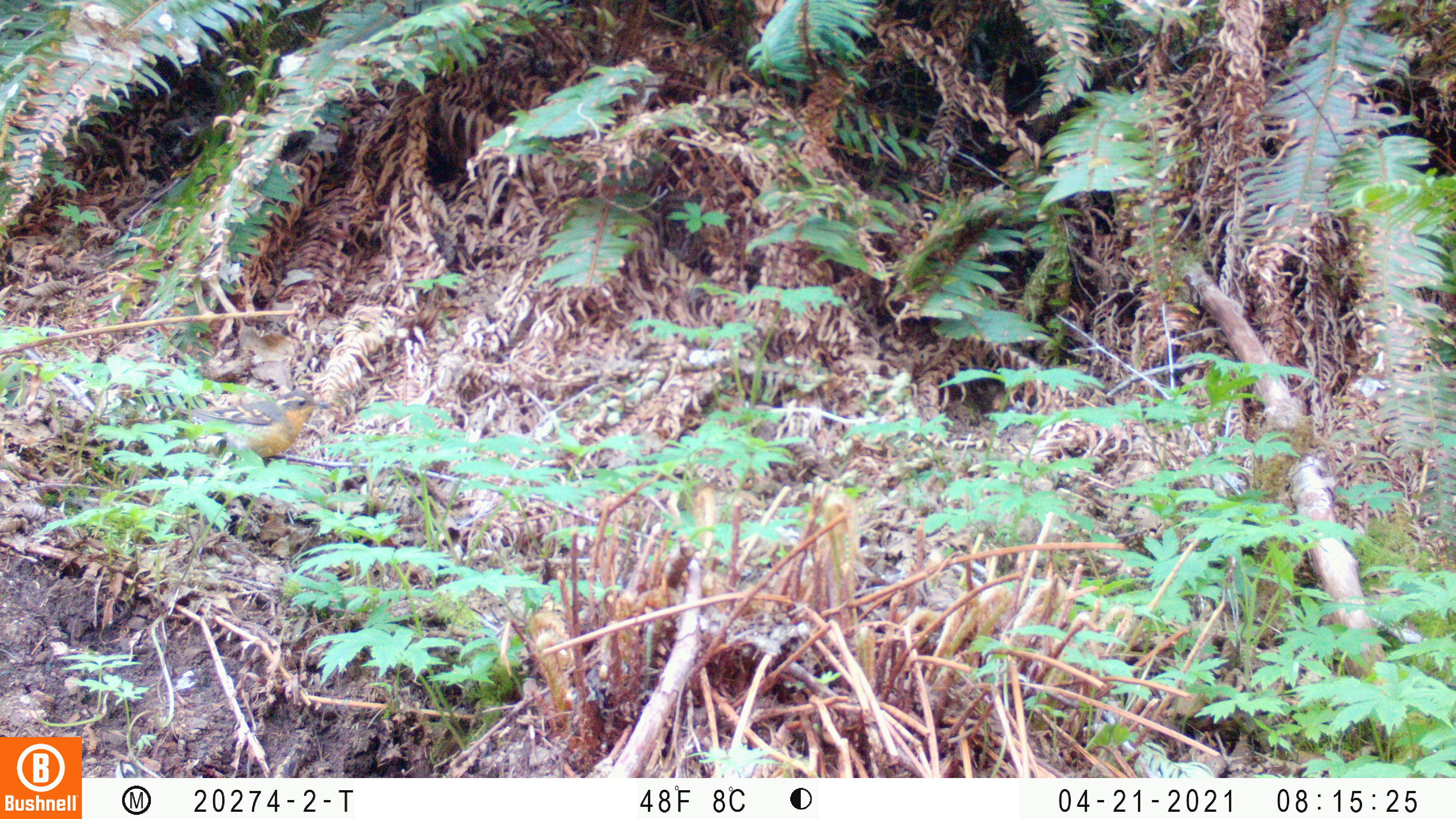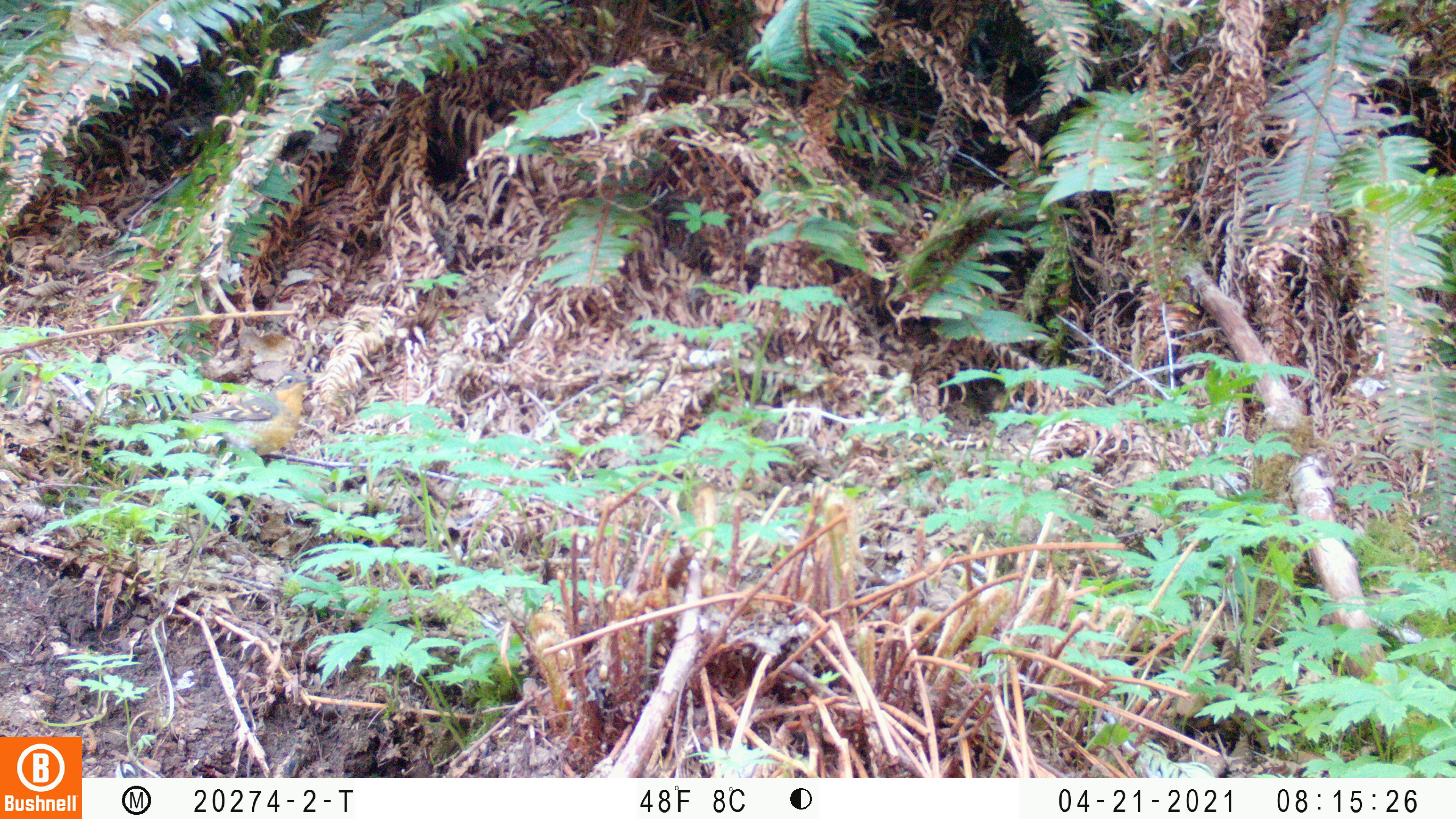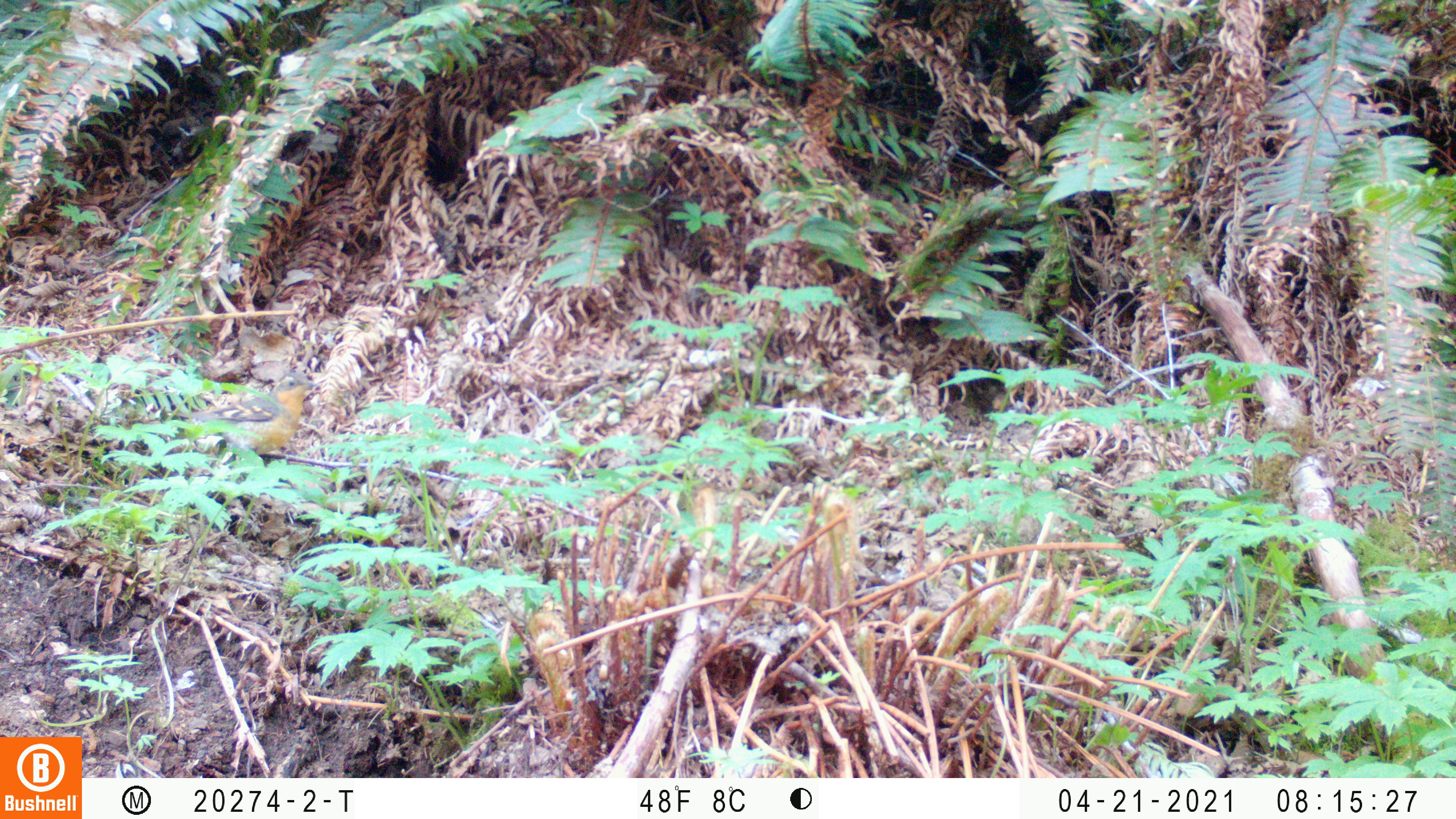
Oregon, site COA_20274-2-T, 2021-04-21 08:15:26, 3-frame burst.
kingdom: Animalia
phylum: Chordata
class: Aves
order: Passeriformes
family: Turdidae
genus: Ixoreus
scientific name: Ixoreus naevius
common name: varied thrush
Varied thrush (Ixoreus naevius).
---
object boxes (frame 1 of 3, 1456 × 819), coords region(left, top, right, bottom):
varied thrush: region(160, 386, 336, 477)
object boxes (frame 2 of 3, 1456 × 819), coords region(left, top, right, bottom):
varied thrush: region(167, 363, 317, 471)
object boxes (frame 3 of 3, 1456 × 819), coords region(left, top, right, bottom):
varied thrush: region(163, 364, 328, 462)